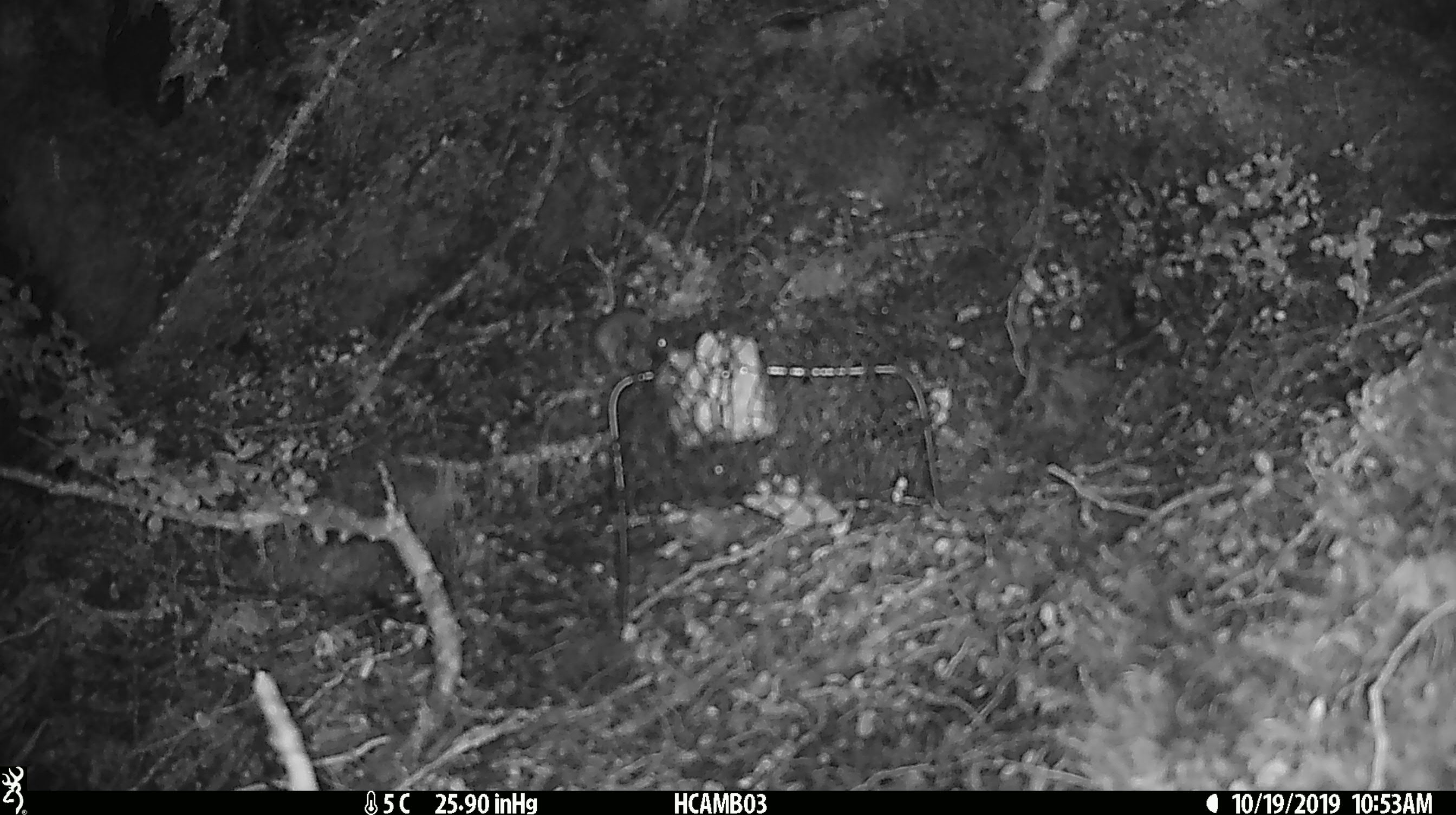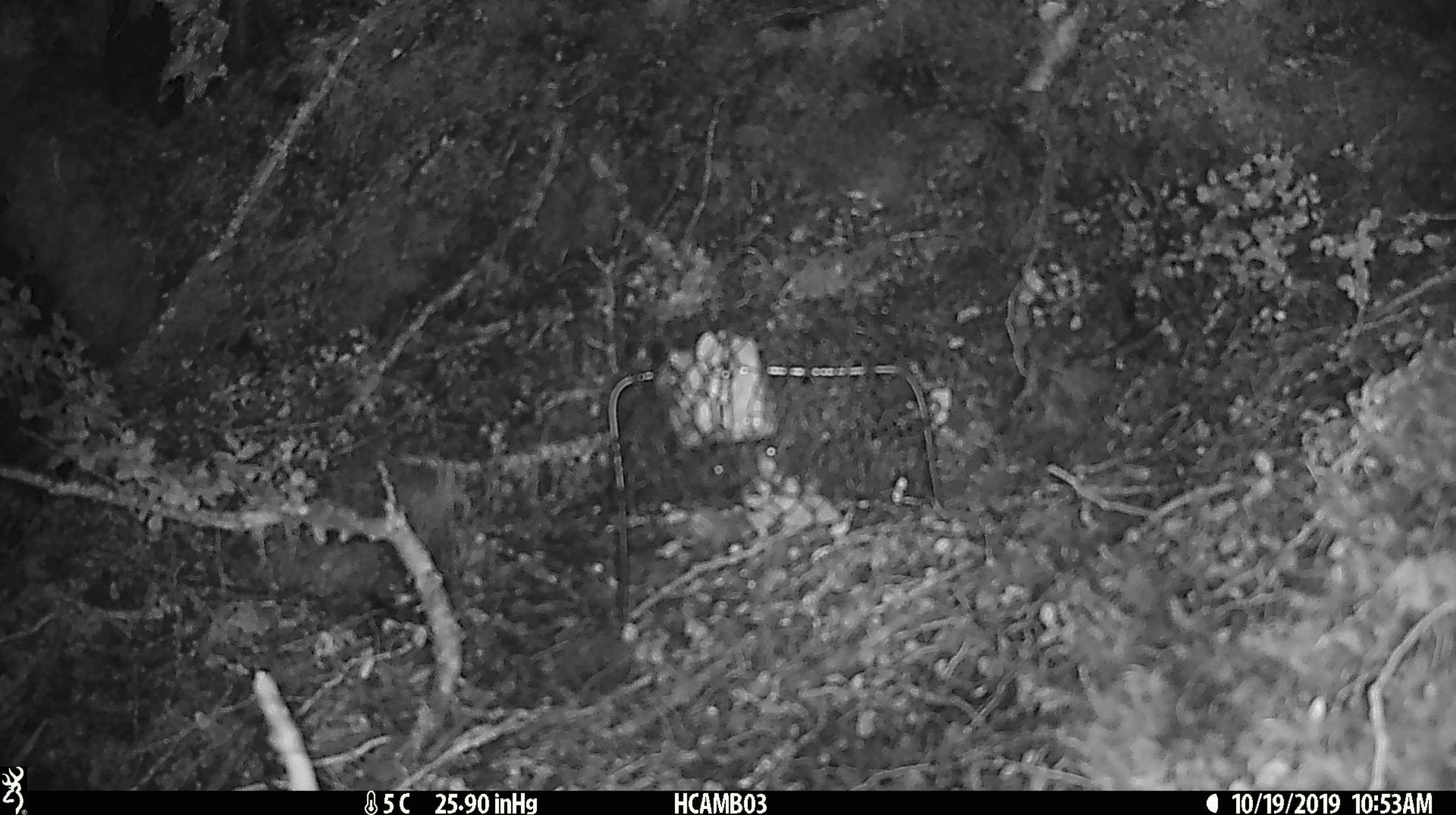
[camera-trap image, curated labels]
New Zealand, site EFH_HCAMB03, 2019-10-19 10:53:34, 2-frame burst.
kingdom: Animalia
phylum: Chordata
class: Mammalia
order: Rodentia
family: Muridae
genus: Mus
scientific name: Mus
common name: mouse